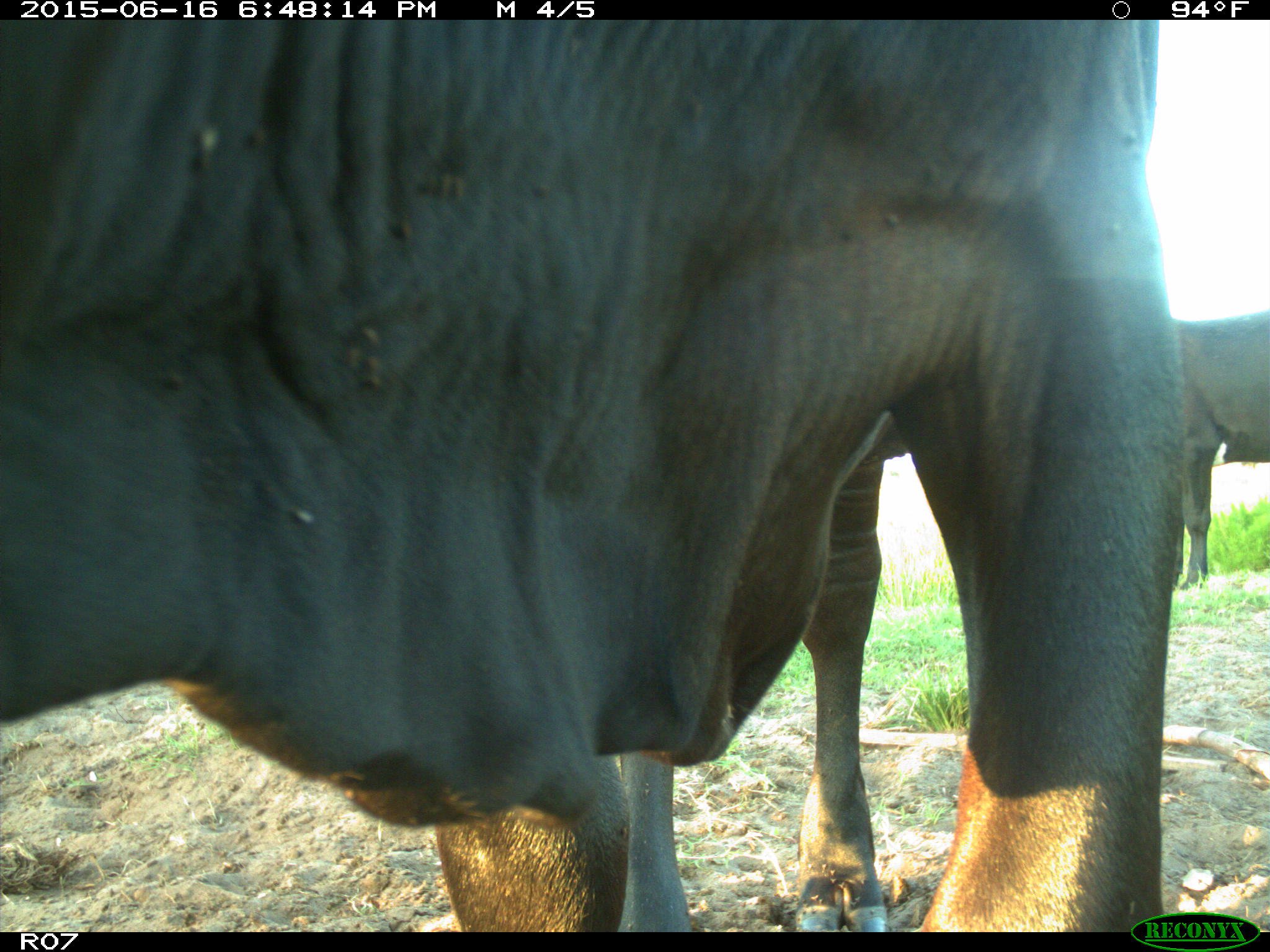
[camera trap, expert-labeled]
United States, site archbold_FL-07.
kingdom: Animalia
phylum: Chordata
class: Mammalia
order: Artiodactyla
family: Bovidae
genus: Bos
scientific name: Bos taurus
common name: domestic cow